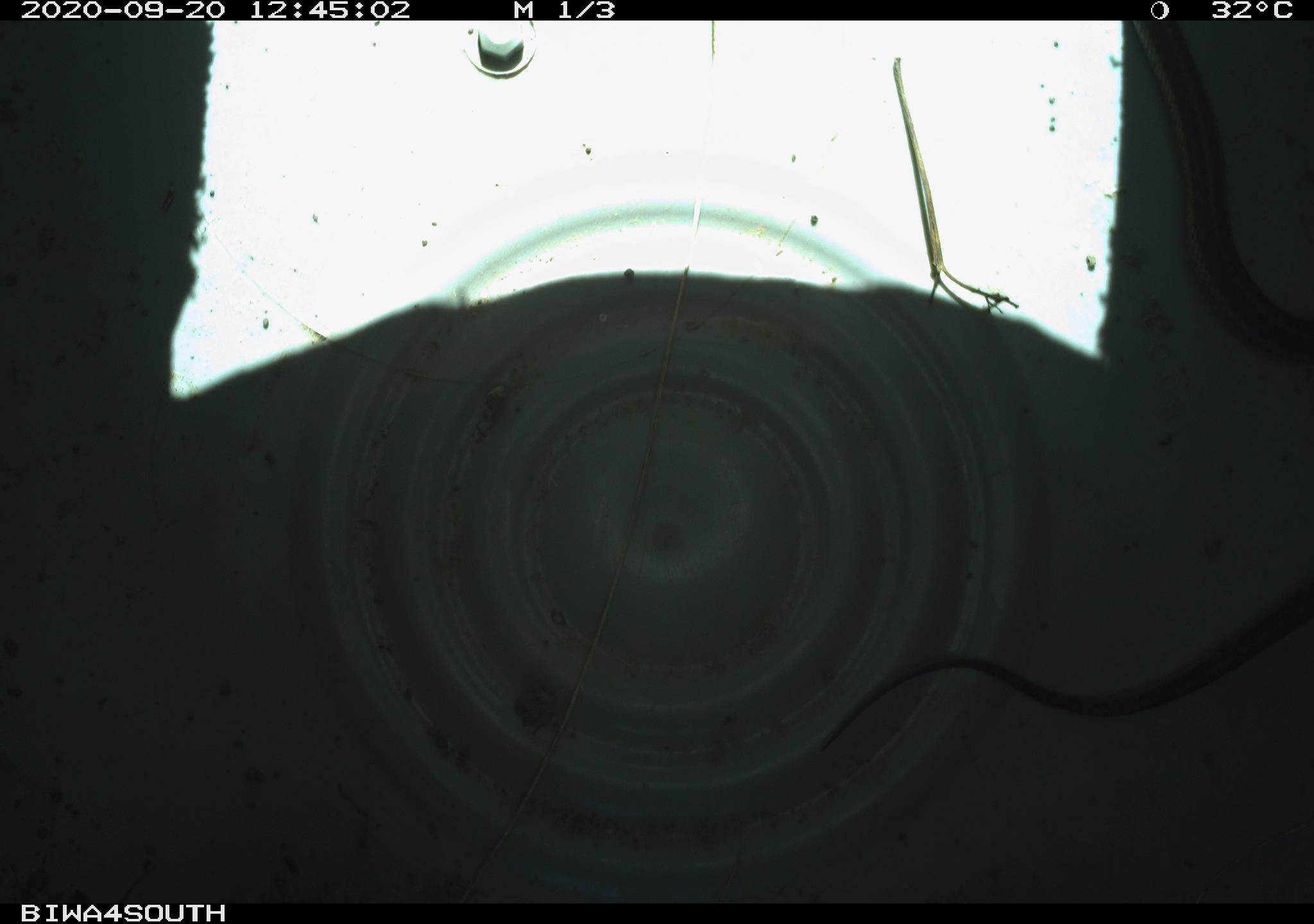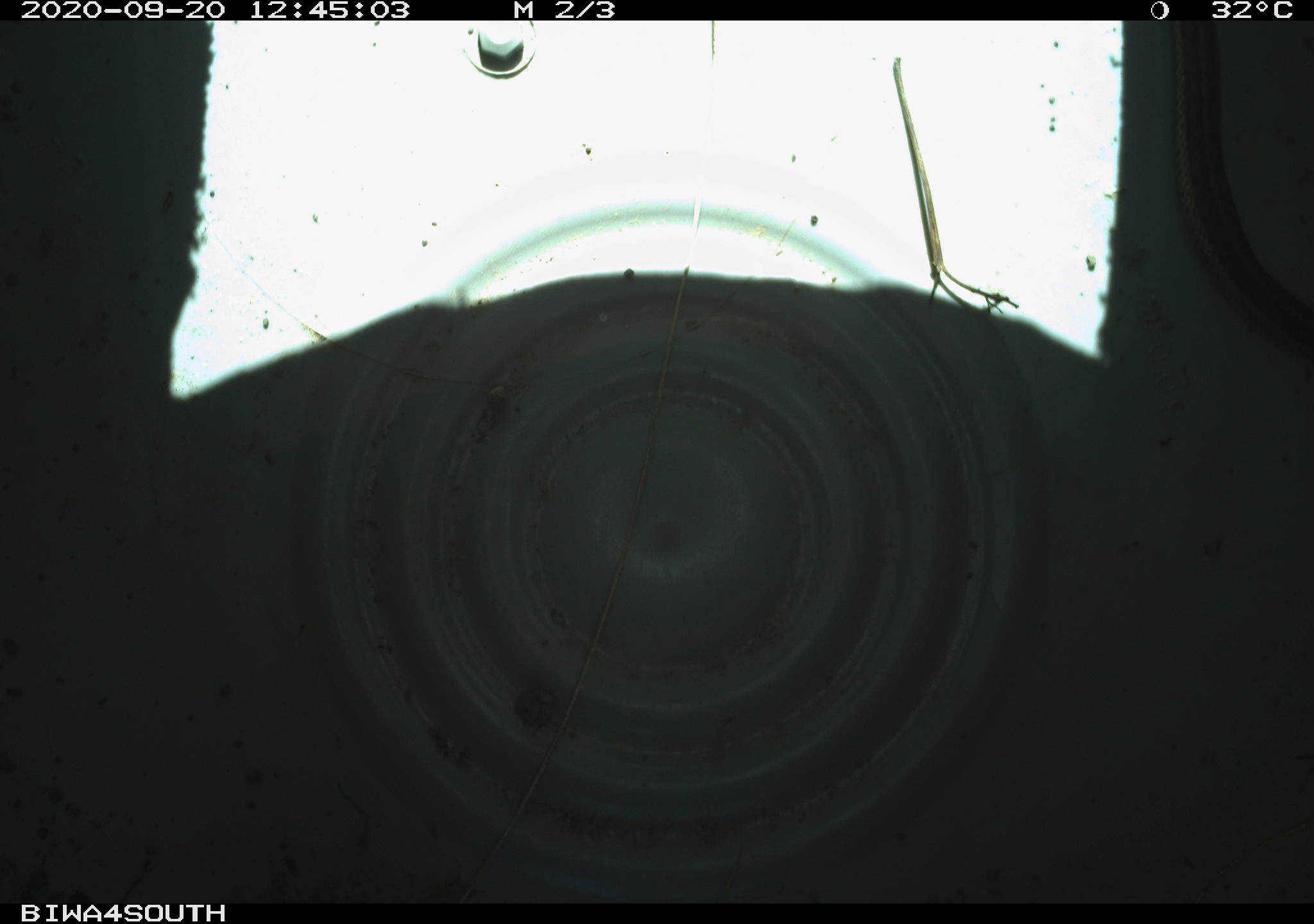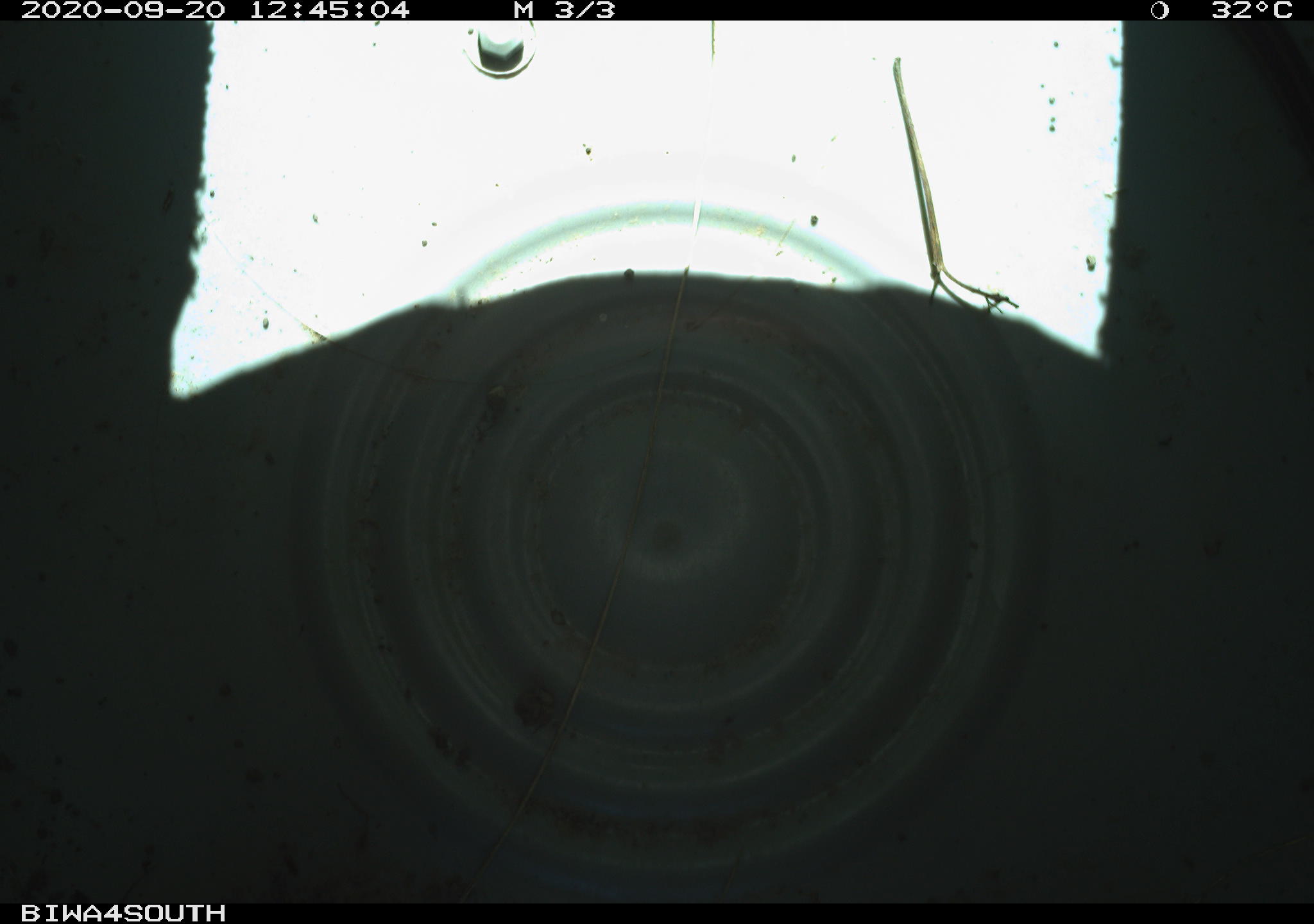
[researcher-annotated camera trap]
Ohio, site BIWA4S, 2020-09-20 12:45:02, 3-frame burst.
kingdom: Animalia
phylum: Chordata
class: Reptilia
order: Squamata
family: Colubridae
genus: Thamnophis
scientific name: Thamnophis sirtalis sirtalis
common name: eastern gartersnake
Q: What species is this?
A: Eastern gartersnake (Thamnophis sirtalis sirtalis).